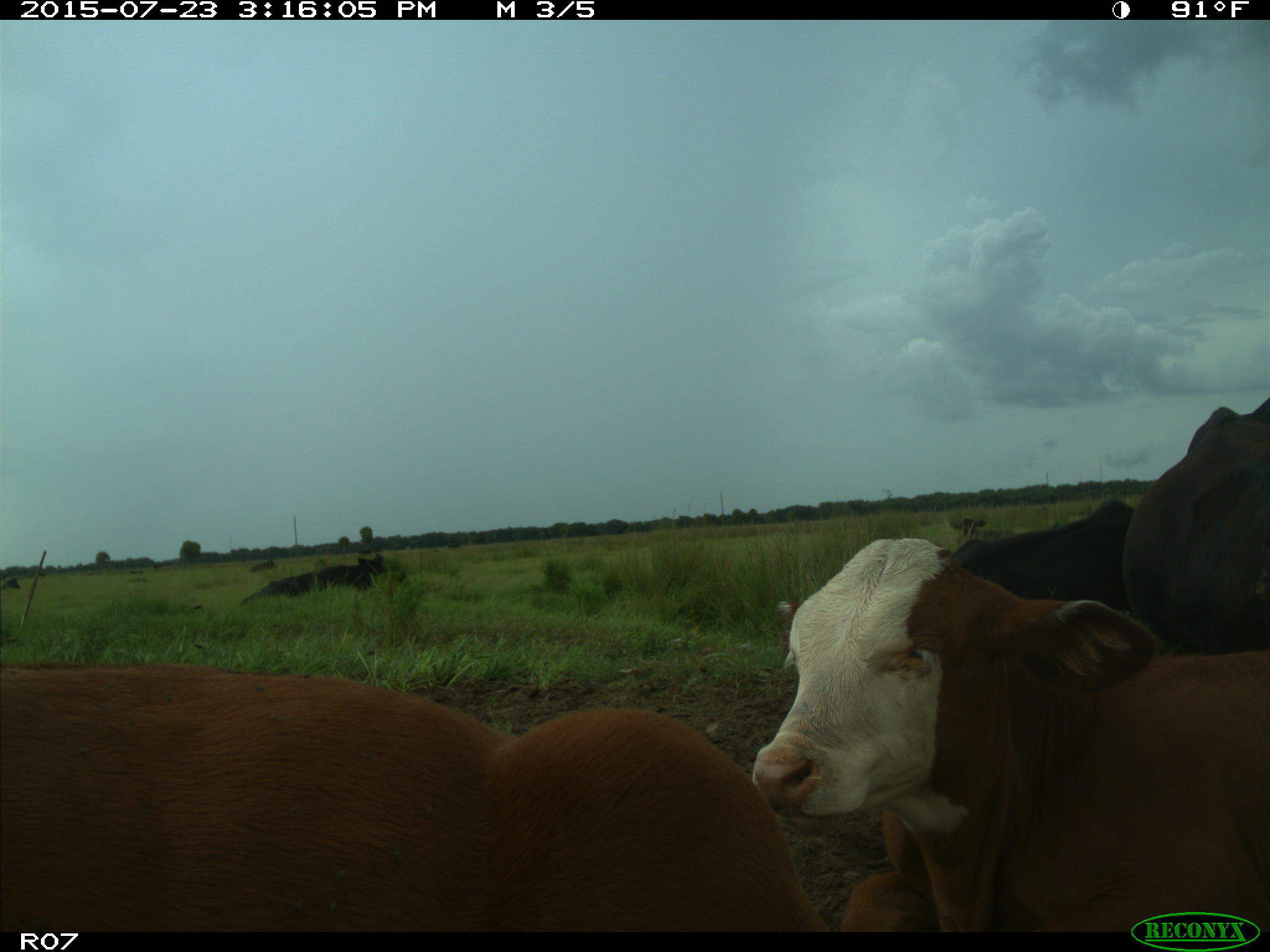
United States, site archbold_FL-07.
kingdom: Animalia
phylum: Chordata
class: Mammalia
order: Artiodactyla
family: Bovidae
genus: Bos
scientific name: Bos taurus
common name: domestic cow